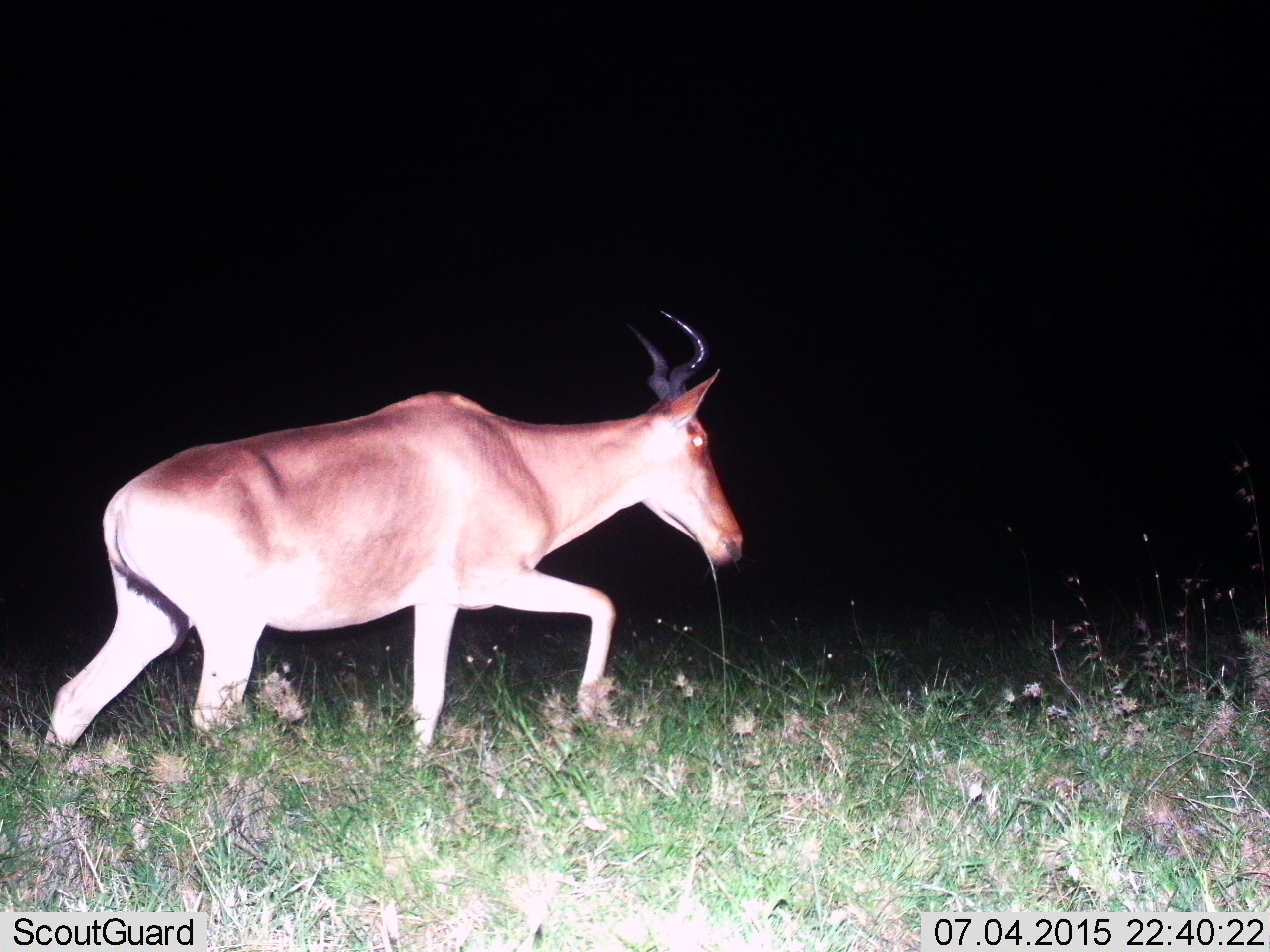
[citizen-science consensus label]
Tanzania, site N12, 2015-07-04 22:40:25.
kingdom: Animalia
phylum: Chordata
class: Mammalia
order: Artiodactyla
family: Bovidae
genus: Alcelaphus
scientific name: Alcelaphus buselaphus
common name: hartebeest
Hartebeest (Alcelaphus buselaphus), count 1. Behavior (volunteer vote fractions): standing 0%, resting 0%, moving 100%, interacting 0%. Young present (vote fraction): 0%. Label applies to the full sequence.